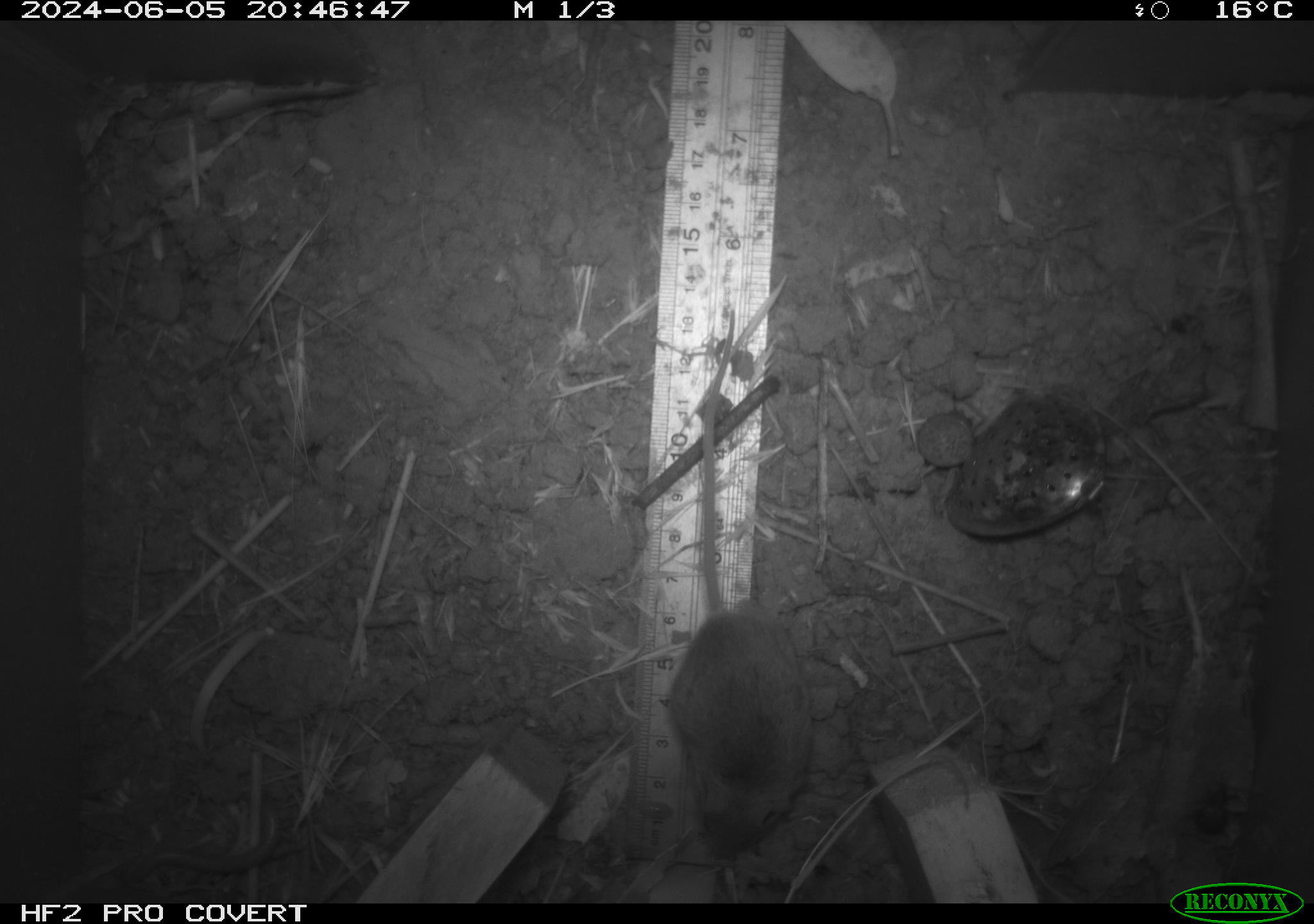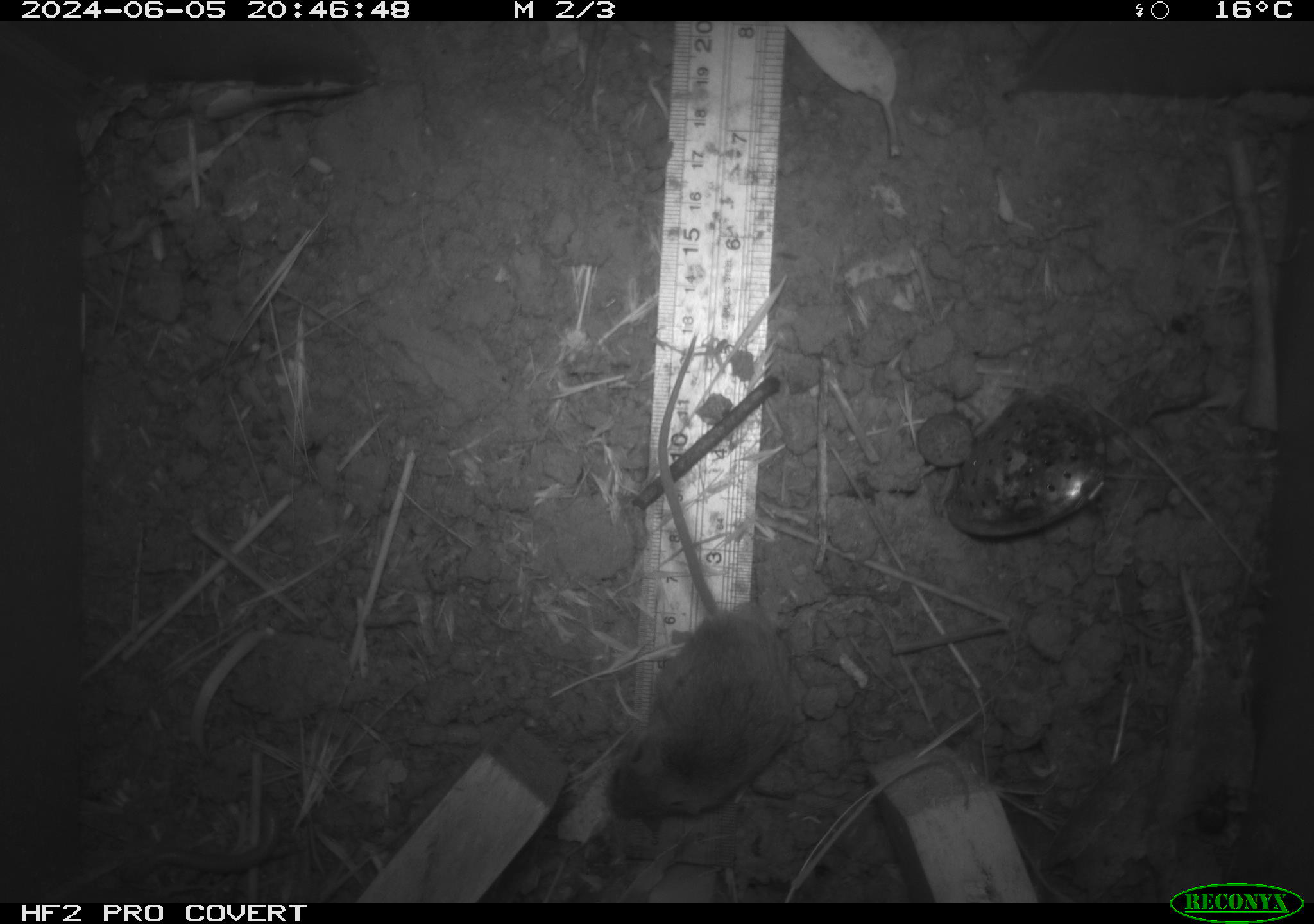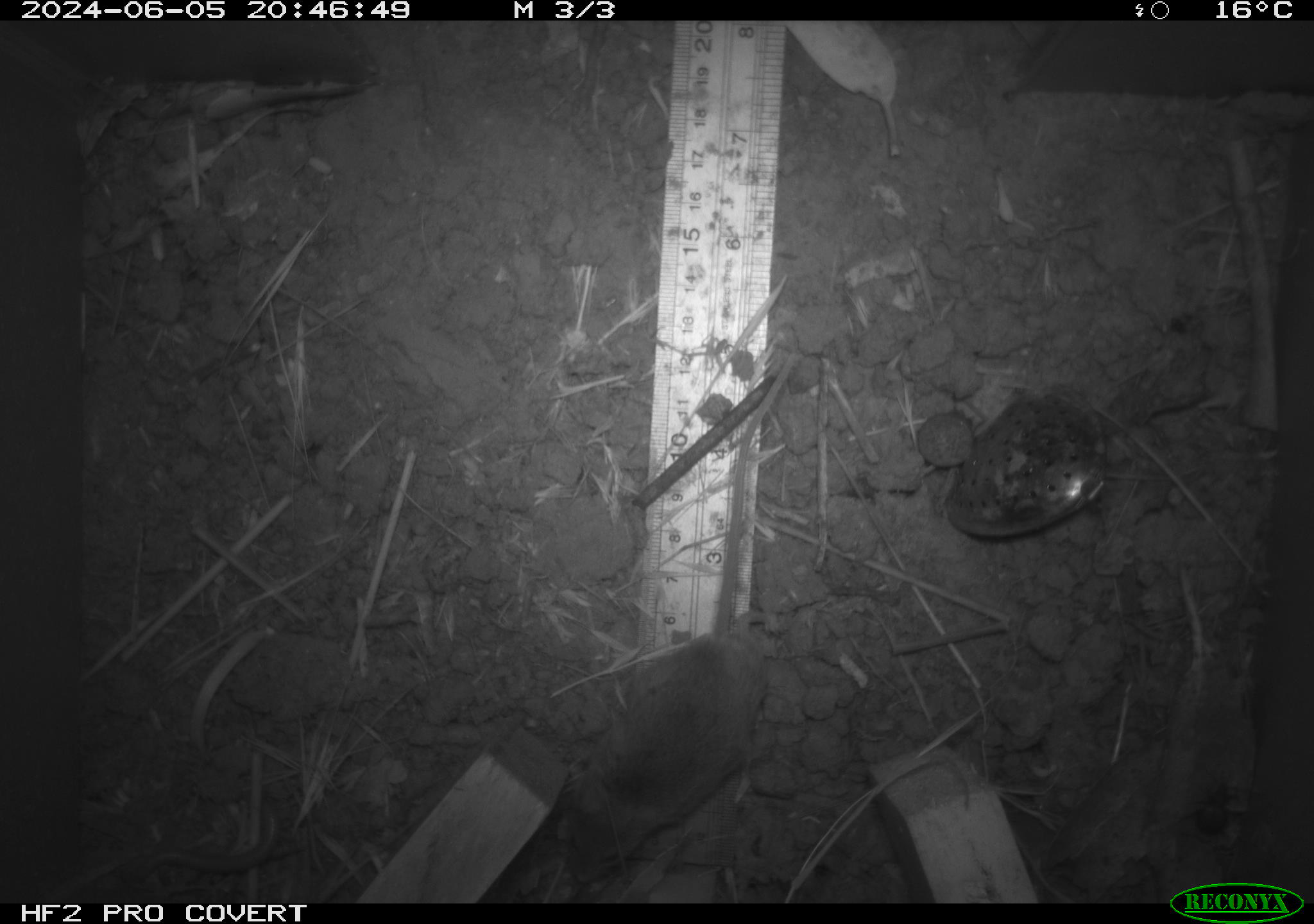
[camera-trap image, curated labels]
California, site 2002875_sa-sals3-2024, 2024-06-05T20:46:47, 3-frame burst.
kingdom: Animalia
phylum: Chordata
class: Mammalia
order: Rodentia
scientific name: Rodentia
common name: mouse species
Mouse species (Rodentia).